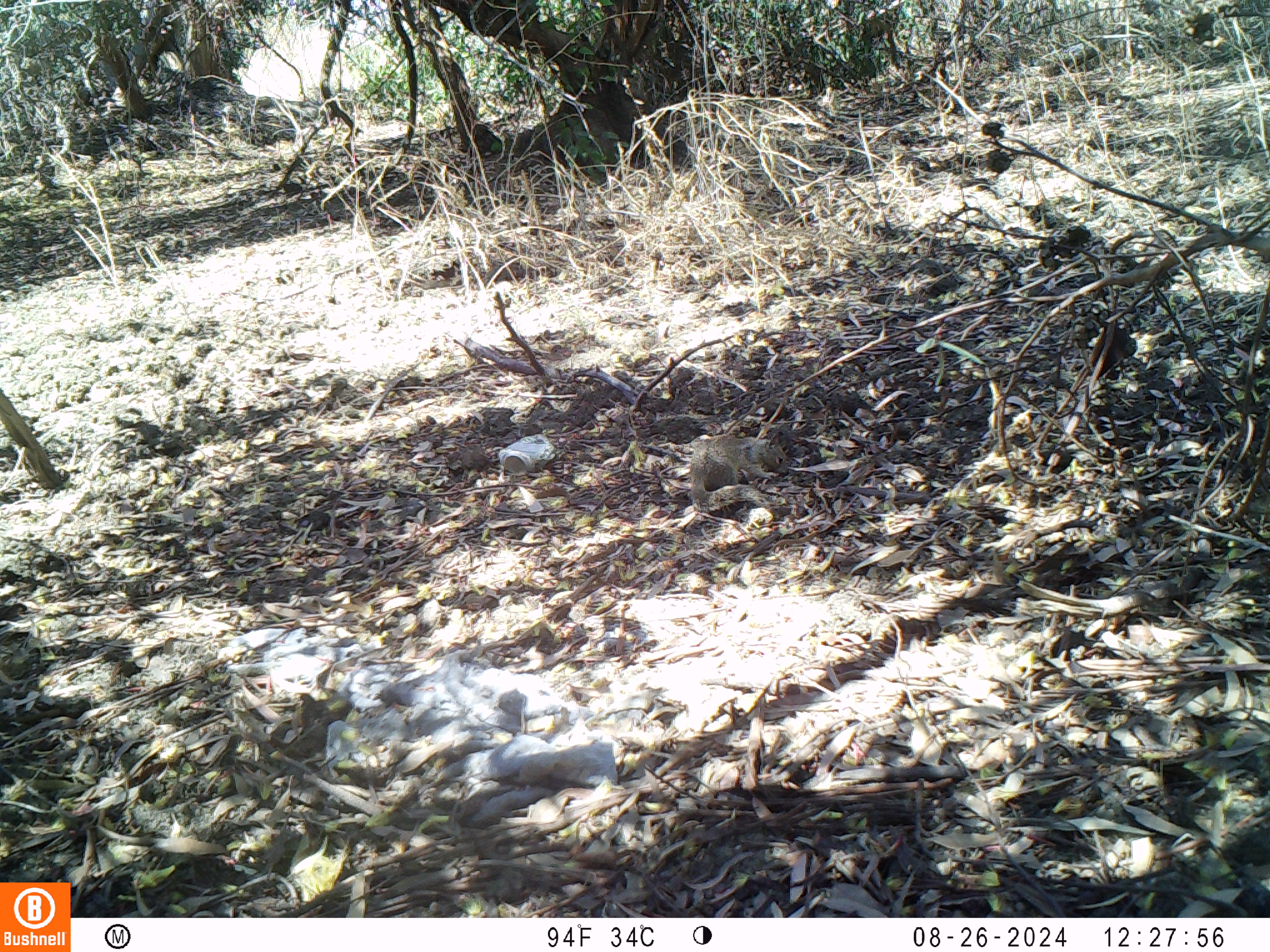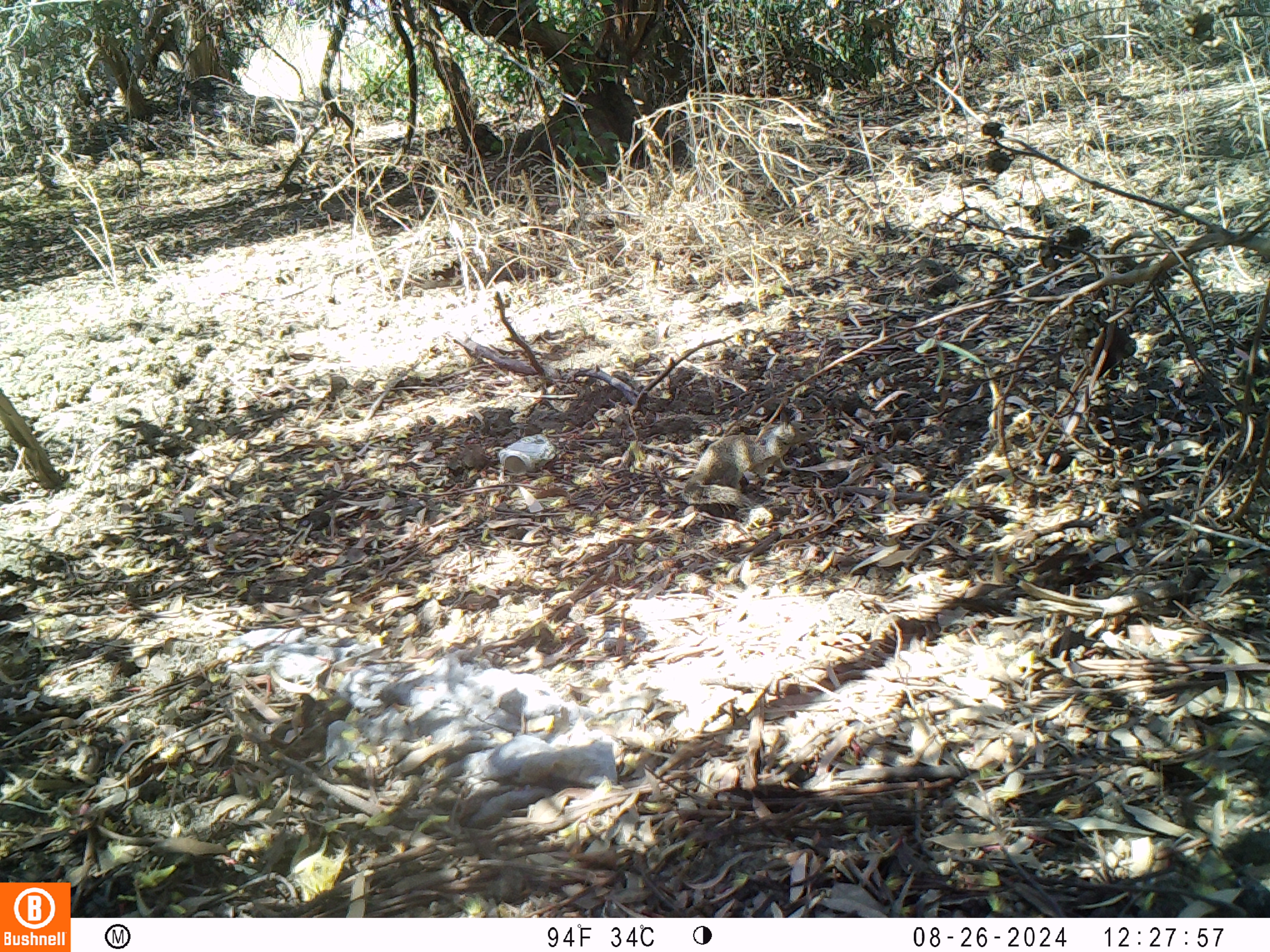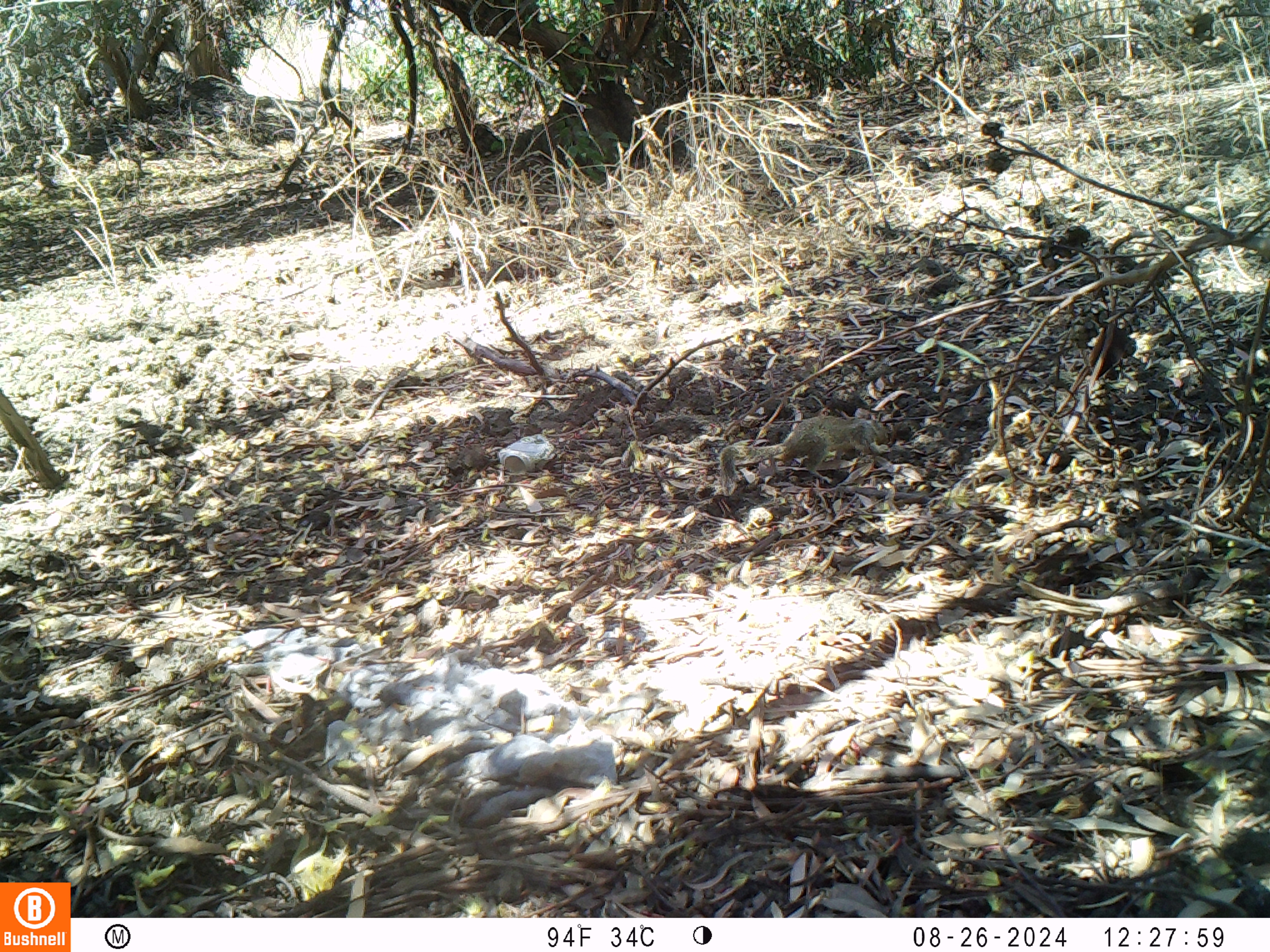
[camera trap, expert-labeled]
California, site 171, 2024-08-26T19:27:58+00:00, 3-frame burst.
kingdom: Animalia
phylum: Chordata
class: Mammalia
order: Rodentia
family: Sciuridae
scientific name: Sciuridae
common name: squirrel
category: unknown squirrel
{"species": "unknown squirrel (squirrel) (Sciuridae)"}